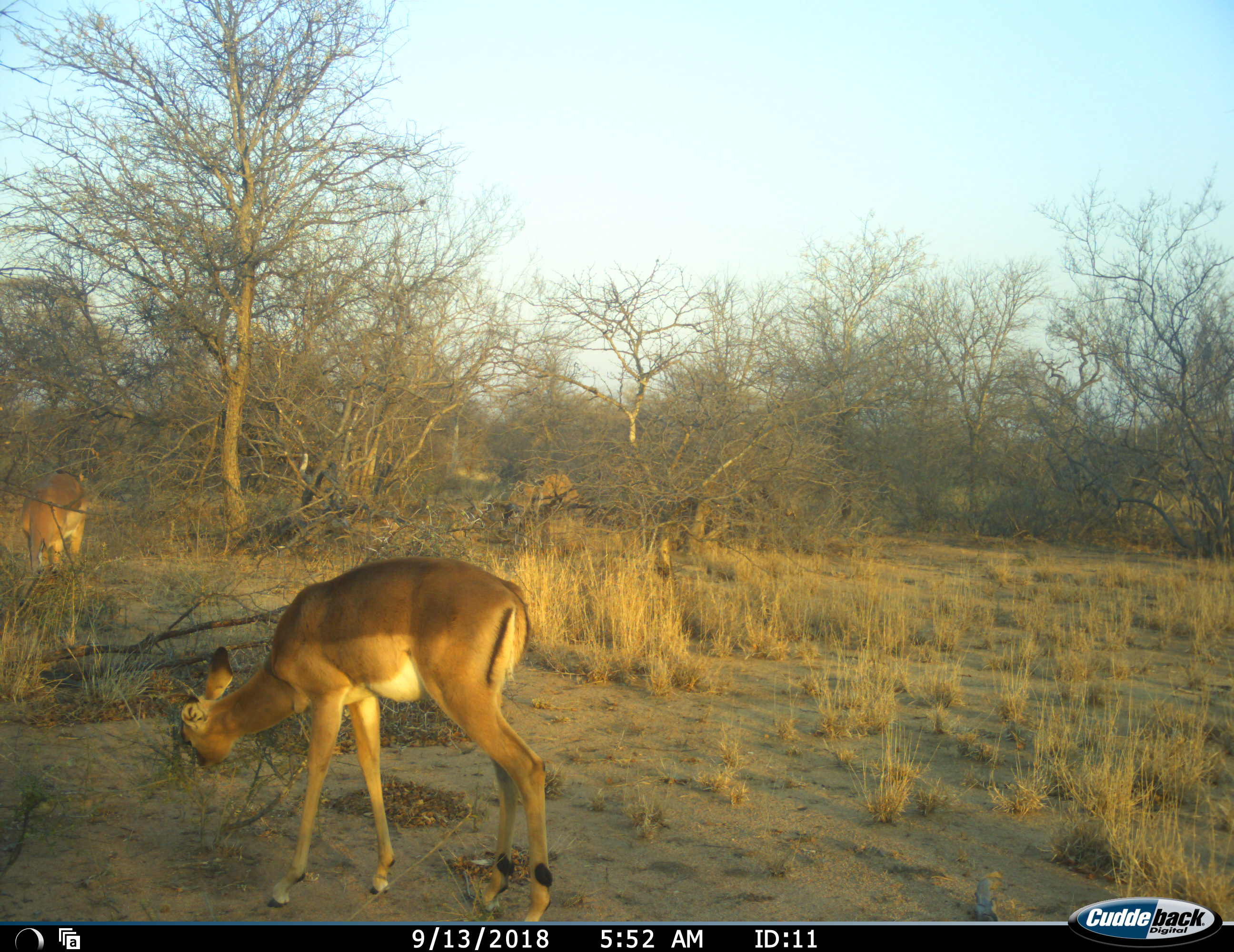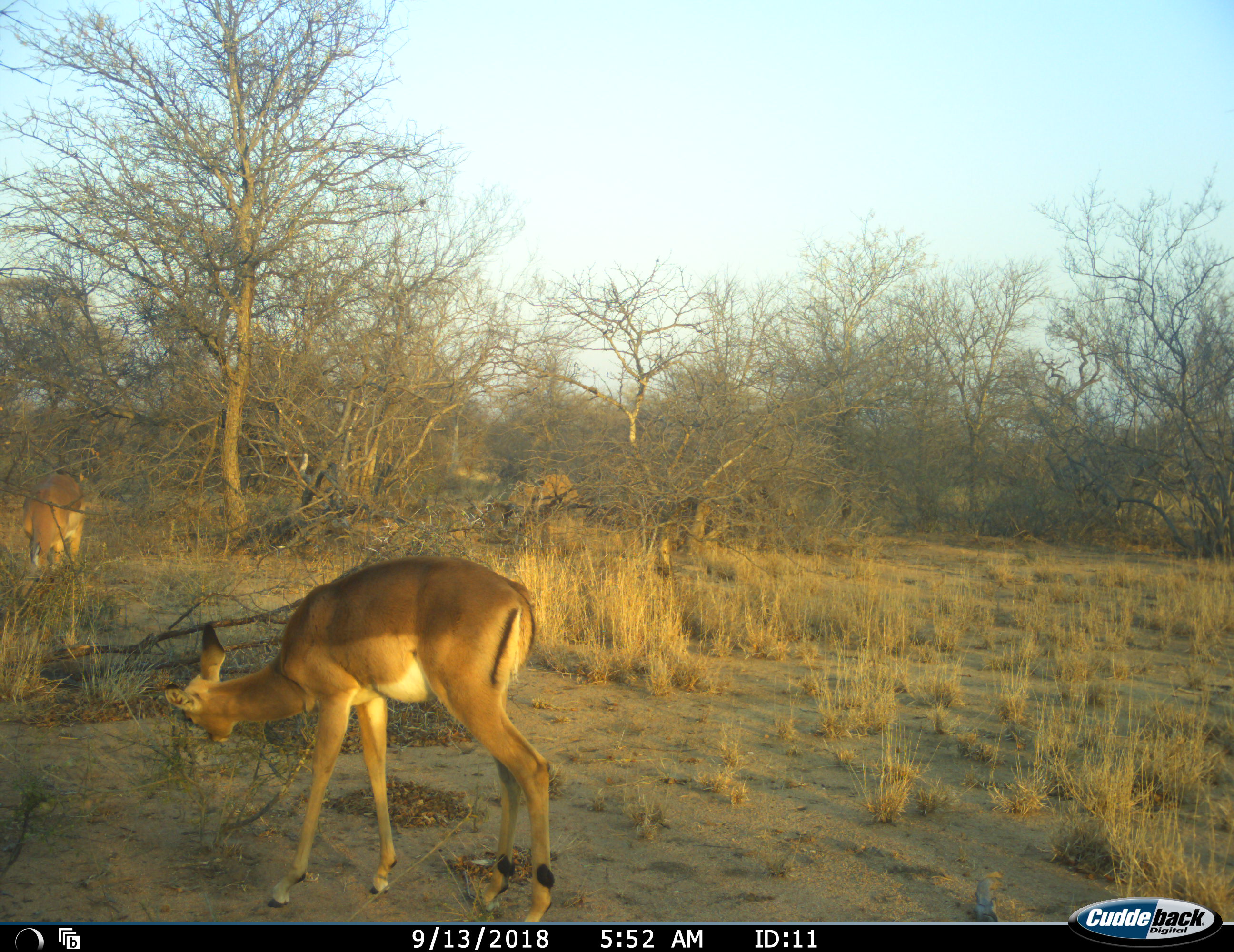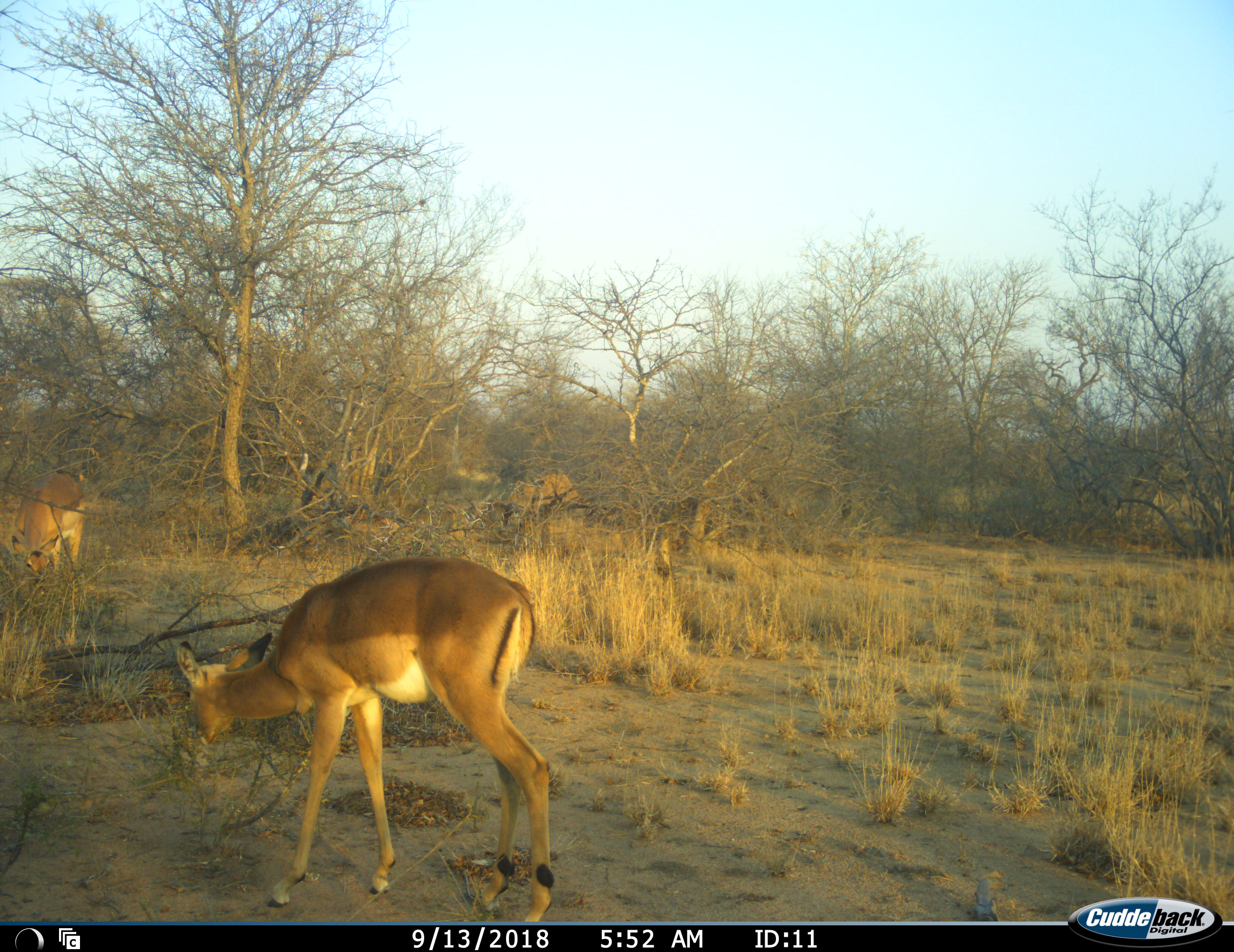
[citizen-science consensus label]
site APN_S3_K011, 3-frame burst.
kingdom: Animalia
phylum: Chordata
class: Mammalia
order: Artiodactyla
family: Bovidae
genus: Aepyceros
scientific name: Aepyceros melampus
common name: impala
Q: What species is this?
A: Impala (Aepyceros melampus).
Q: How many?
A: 2.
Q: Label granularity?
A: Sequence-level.